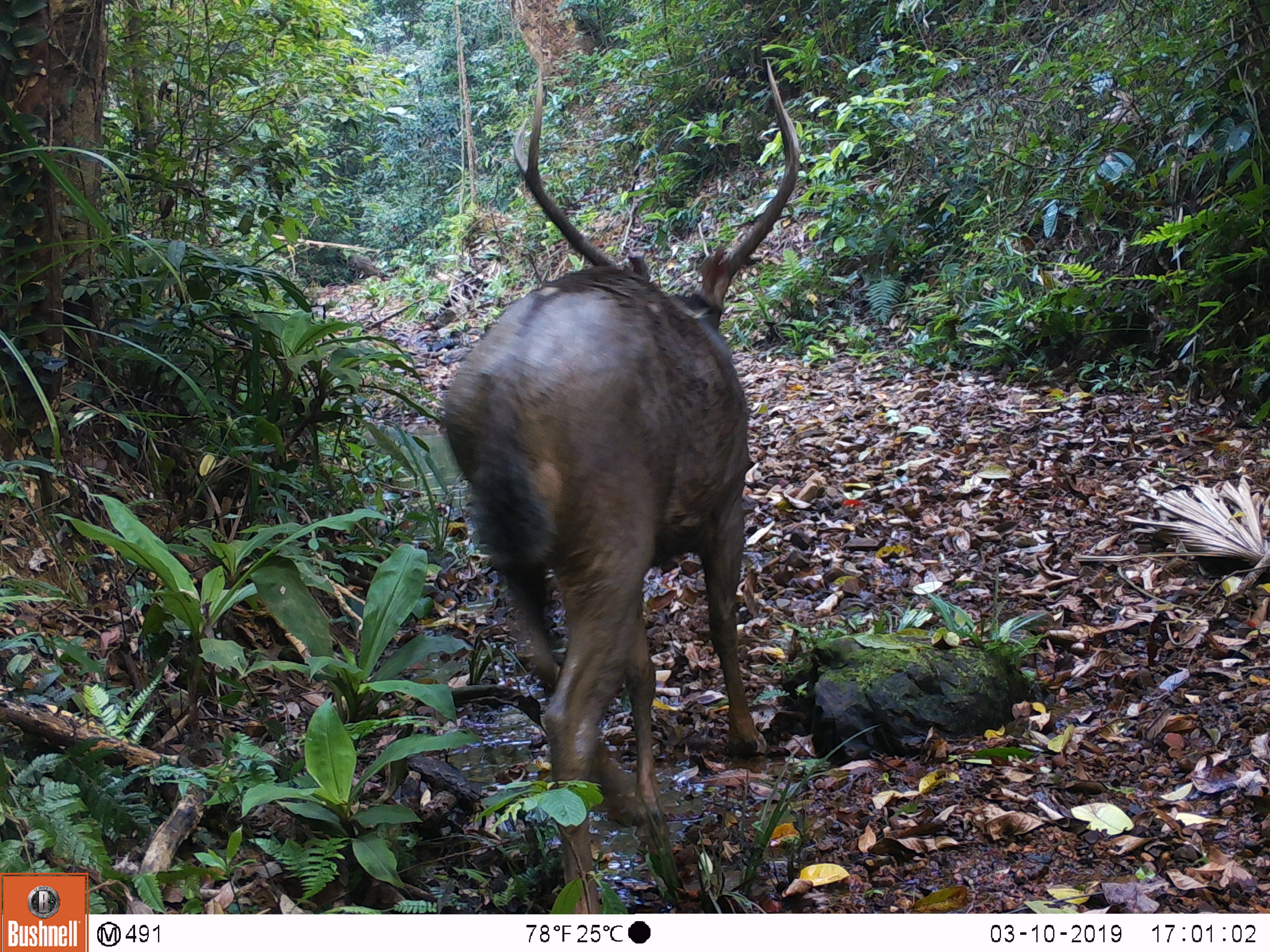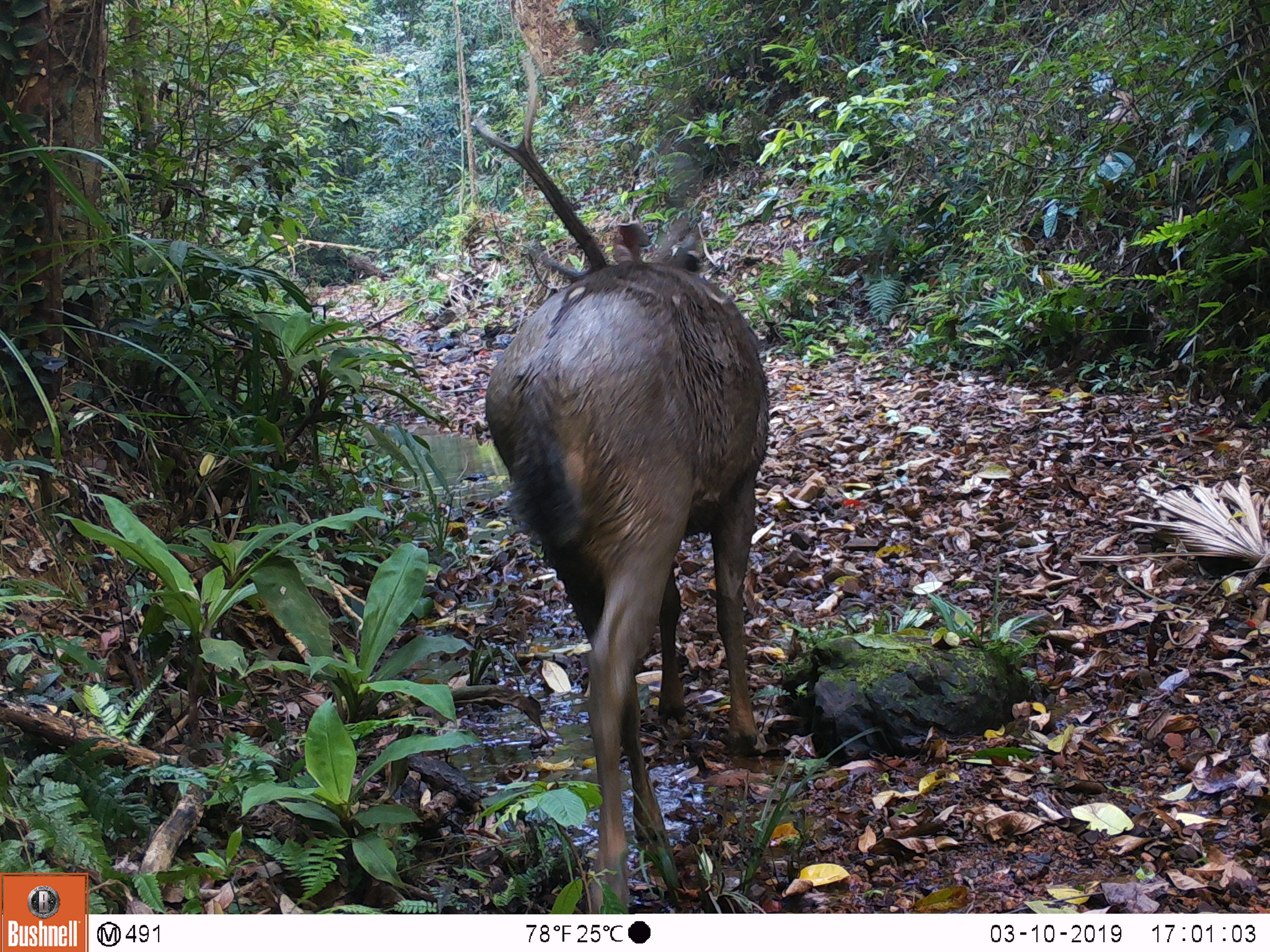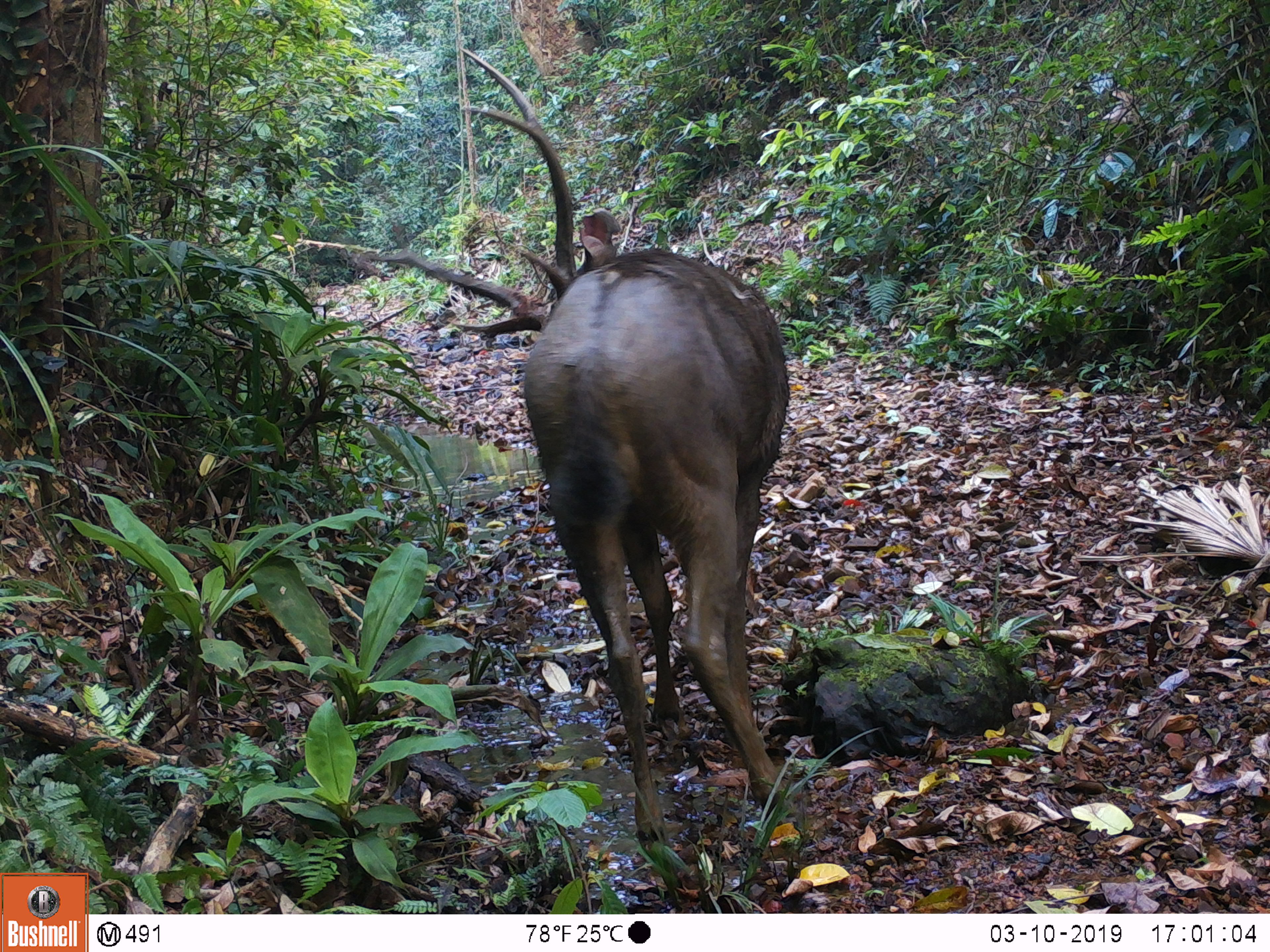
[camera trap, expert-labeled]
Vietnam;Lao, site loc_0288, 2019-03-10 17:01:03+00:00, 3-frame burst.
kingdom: Animalia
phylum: Chordata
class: Mammalia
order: Artiodactyla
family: Cervidae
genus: Rusa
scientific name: Rusa unicolor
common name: sambar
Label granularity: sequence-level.